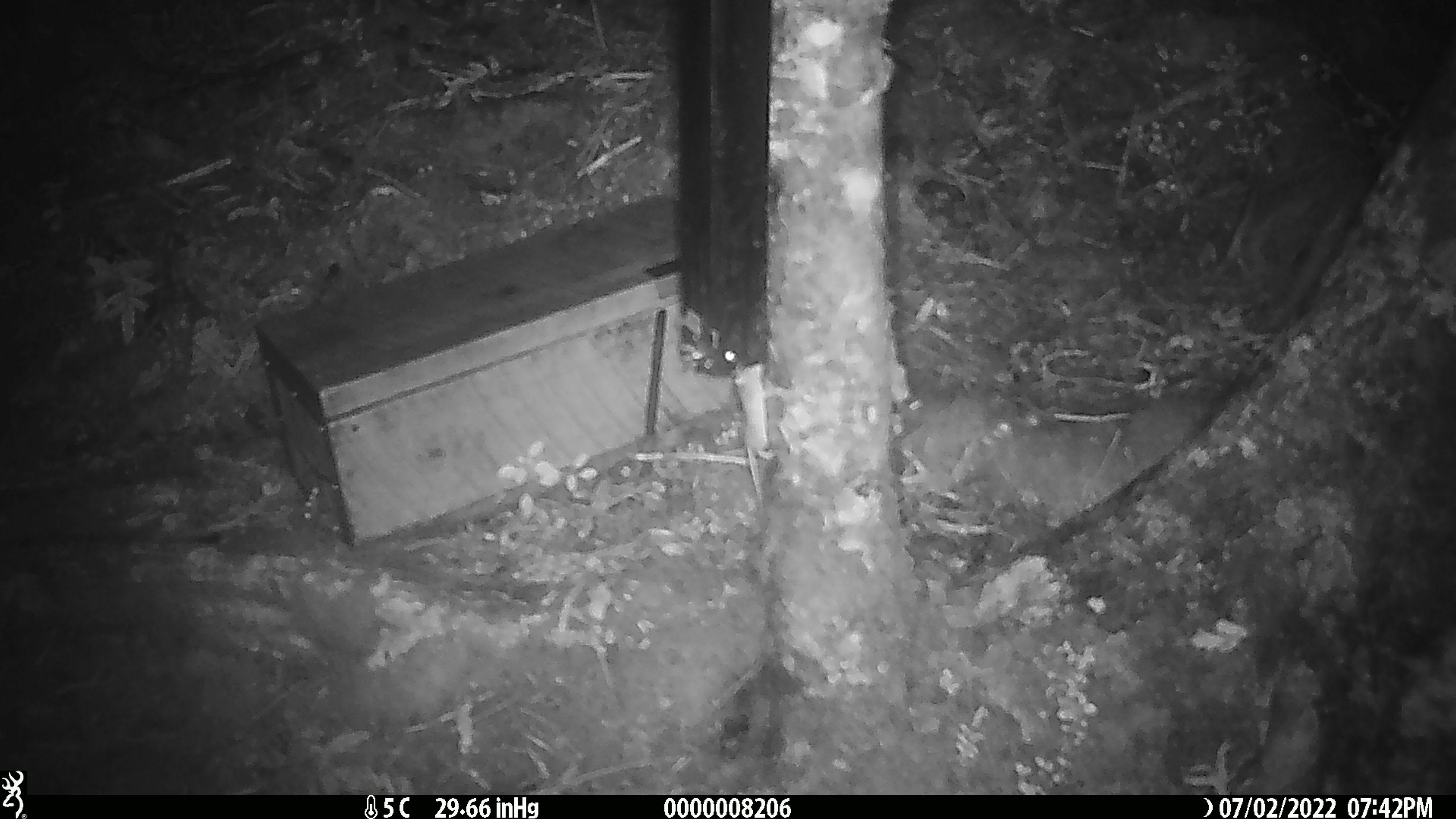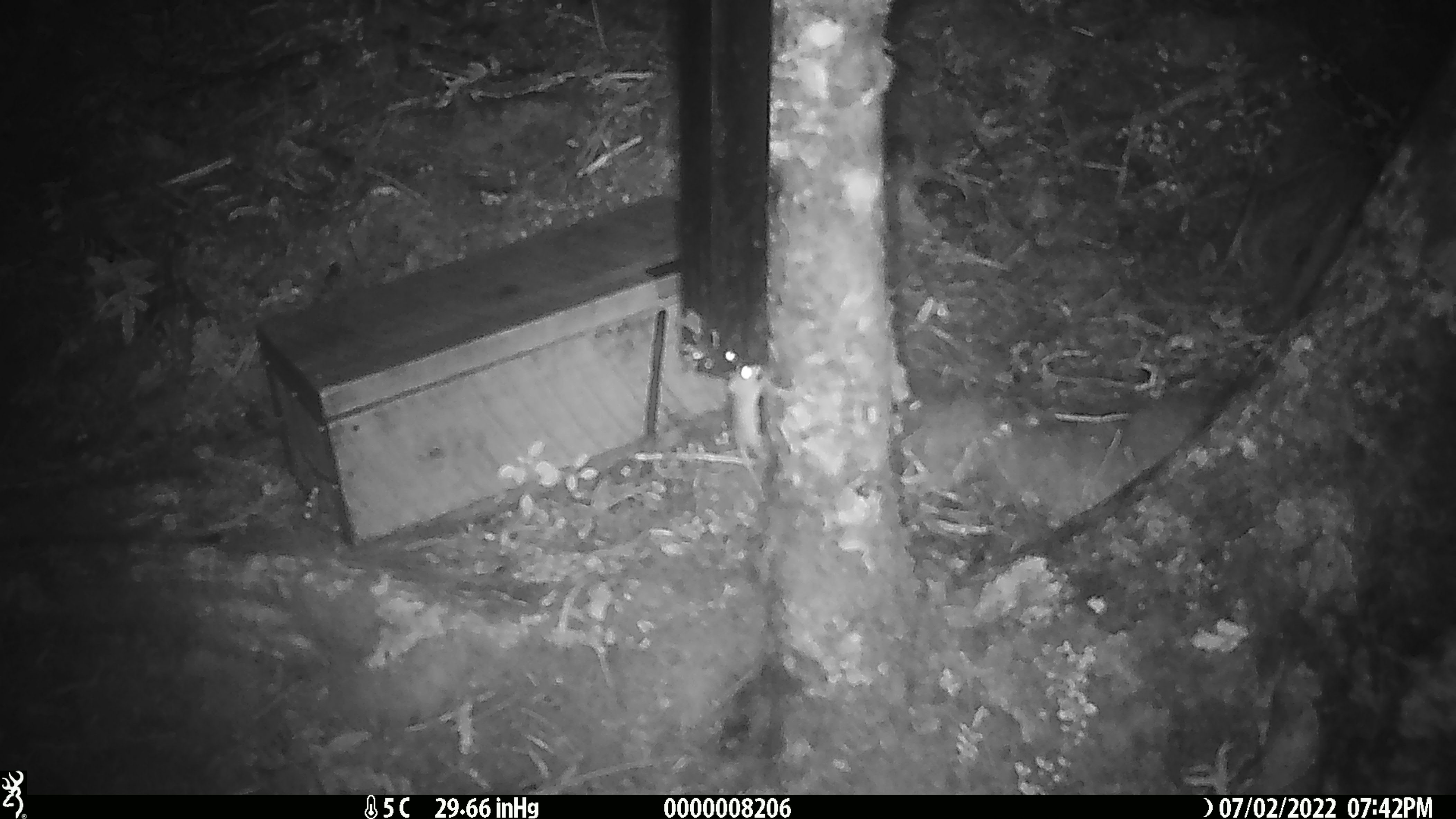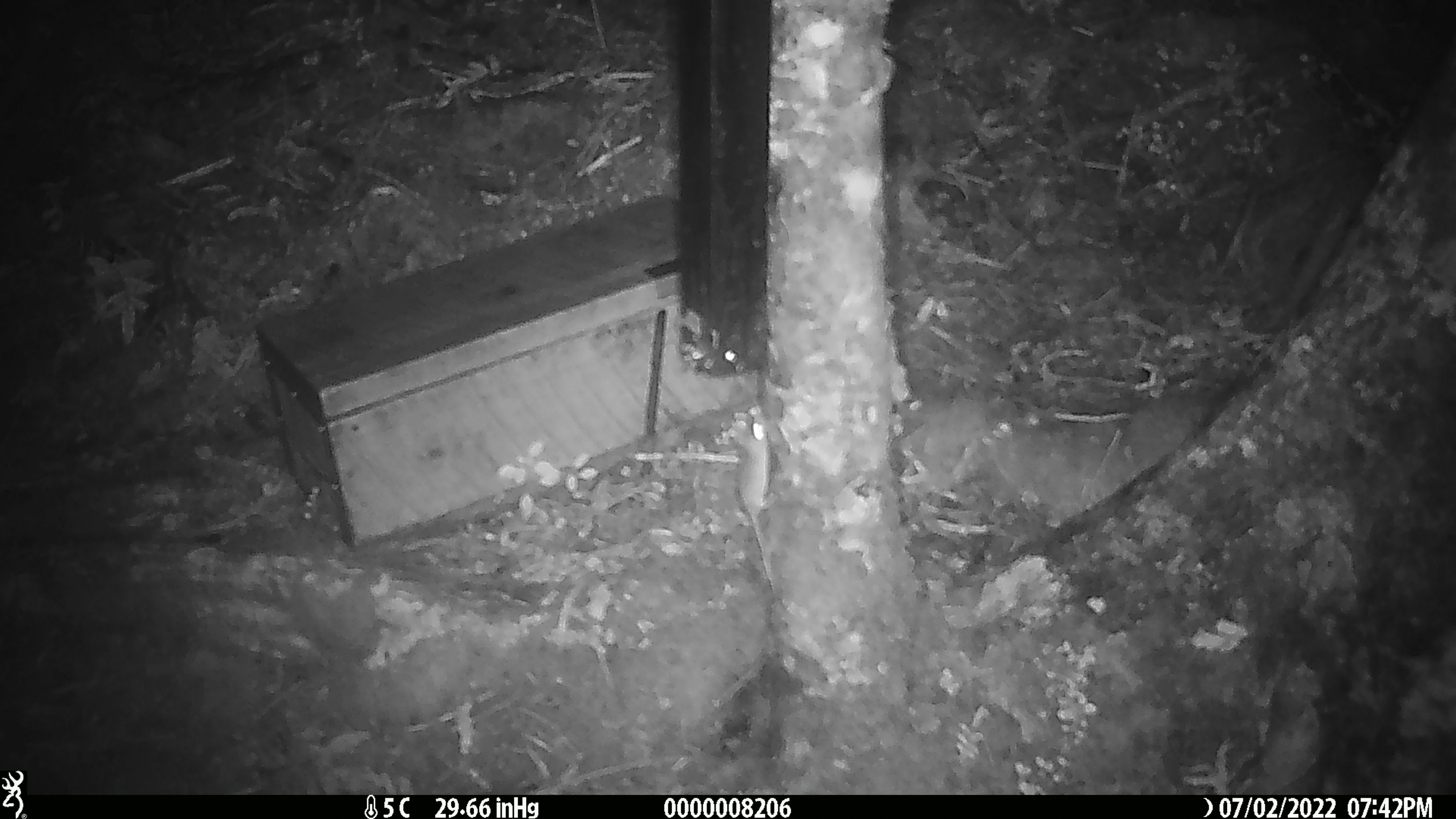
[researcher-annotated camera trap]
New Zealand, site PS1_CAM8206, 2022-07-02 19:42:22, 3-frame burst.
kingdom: Animalia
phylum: Chordata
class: Mammalia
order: Rodentia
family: Muridae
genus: Mus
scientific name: Mus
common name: mouse